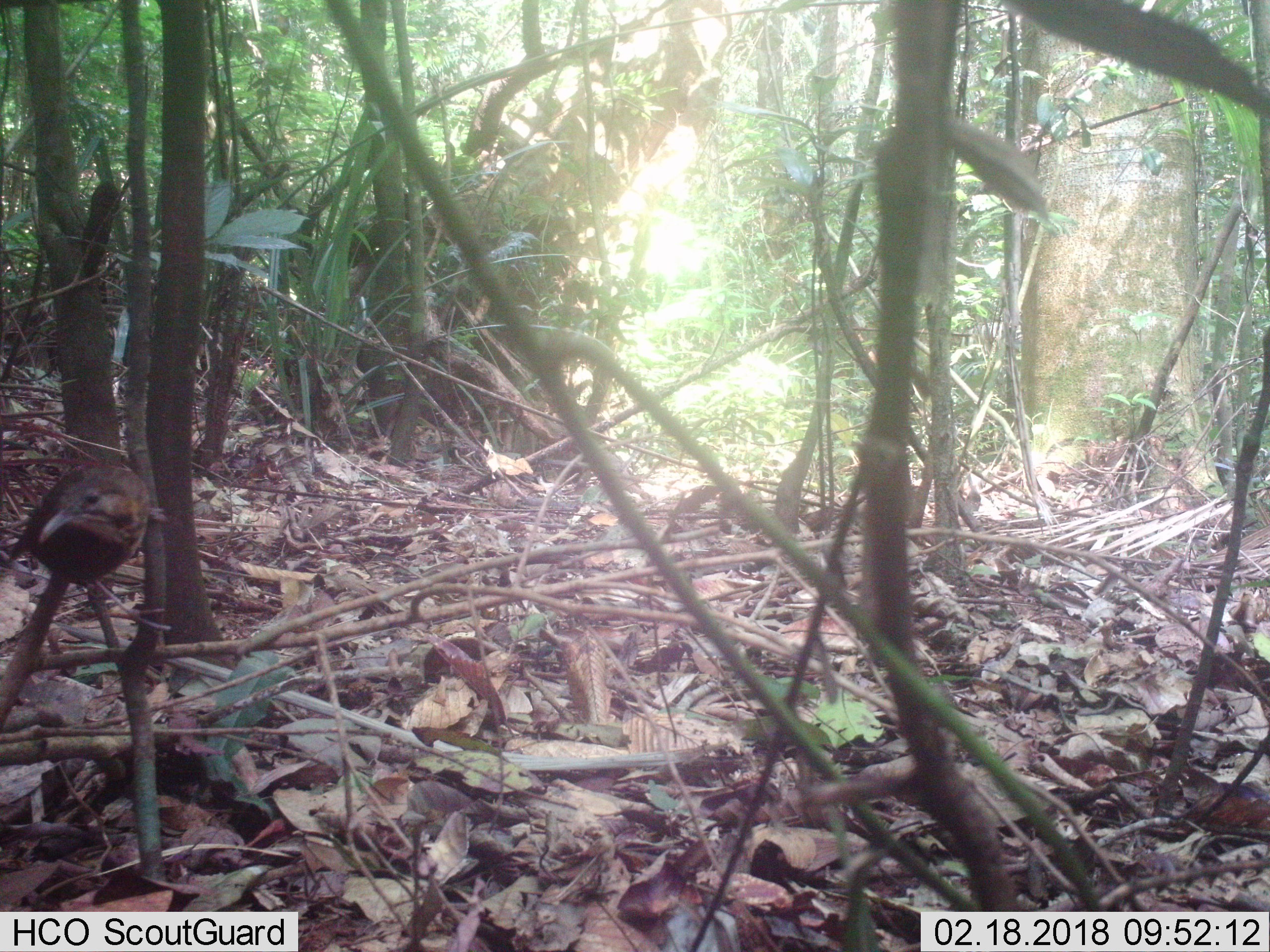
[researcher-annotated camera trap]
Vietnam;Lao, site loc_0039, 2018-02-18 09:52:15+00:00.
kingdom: Animalia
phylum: Chordata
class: Aves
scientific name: Aves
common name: bird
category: unidentified bird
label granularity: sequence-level